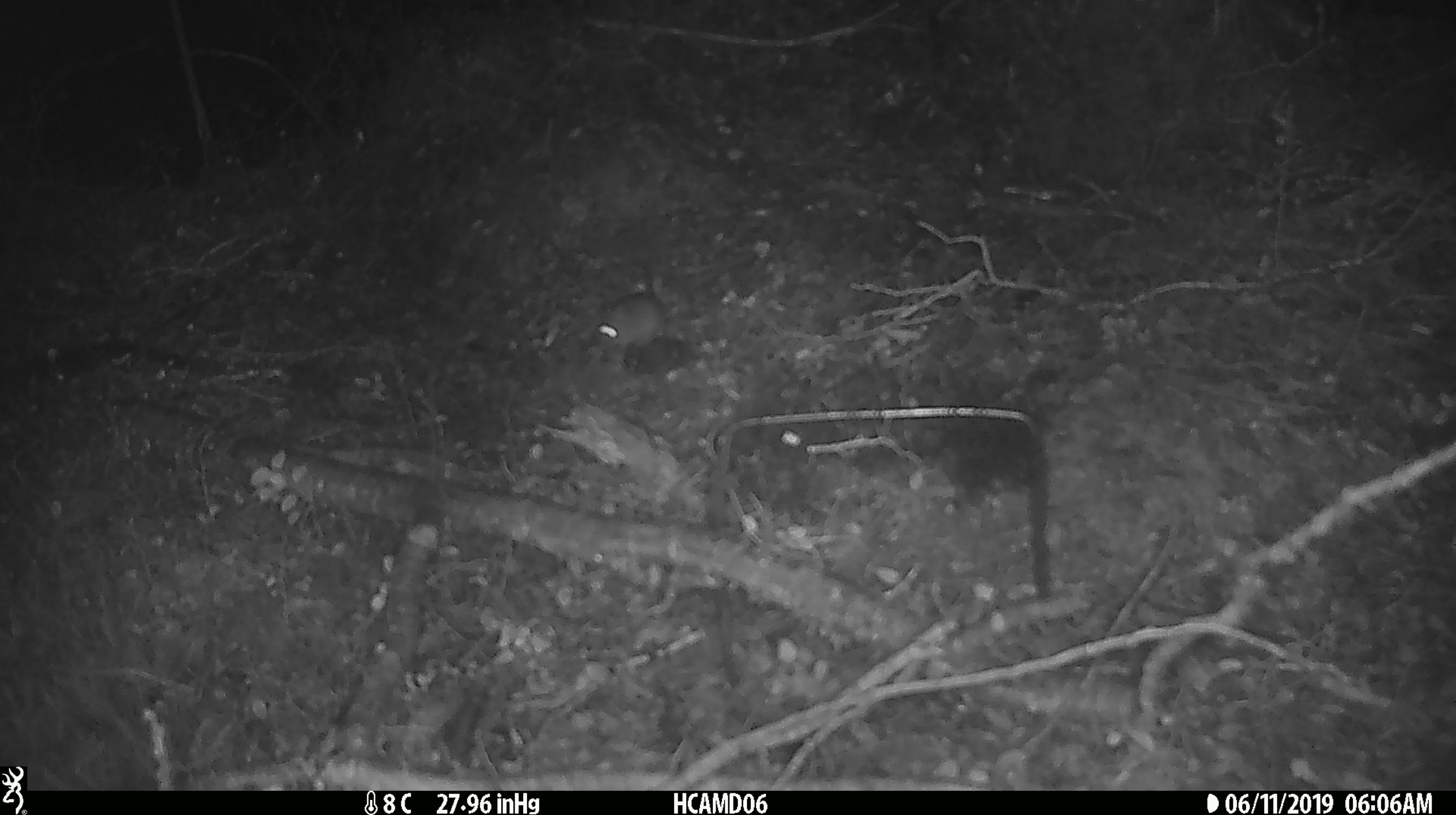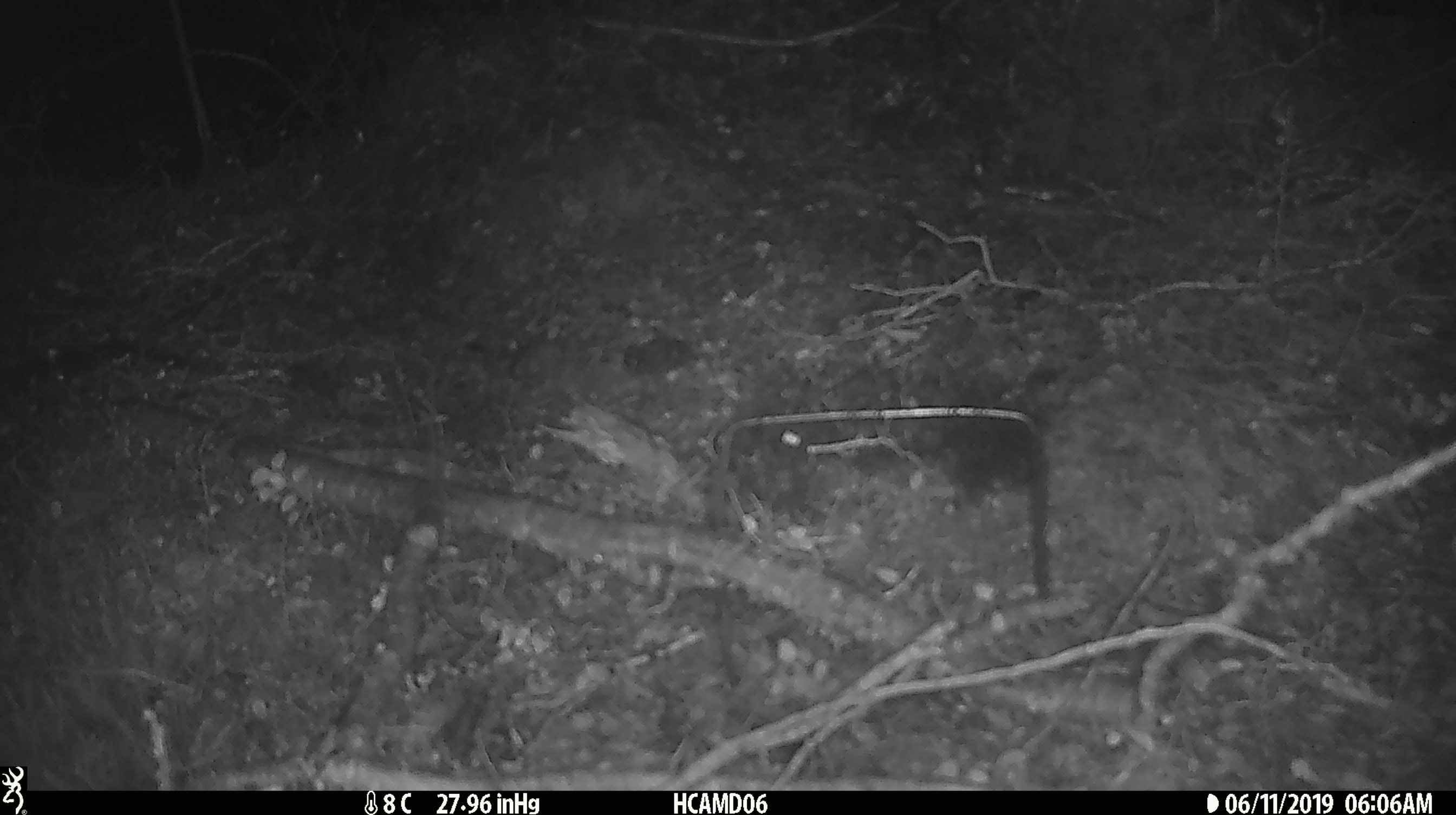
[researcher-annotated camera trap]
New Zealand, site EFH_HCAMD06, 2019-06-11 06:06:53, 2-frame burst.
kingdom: Animalia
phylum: Chordata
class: Mammalia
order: Rodentia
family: Muridae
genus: Mus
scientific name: Mus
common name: mouse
Mouse (Mus).